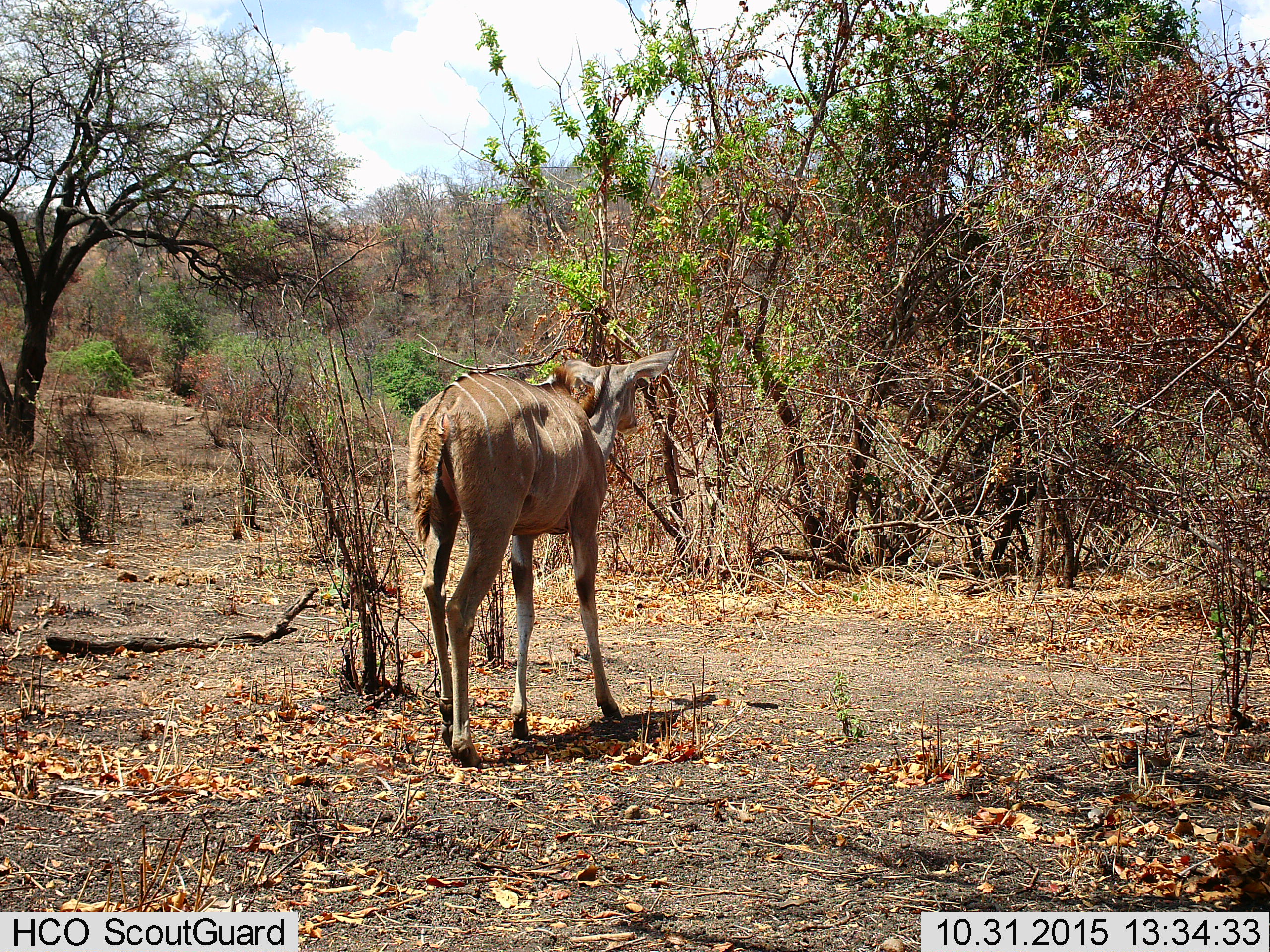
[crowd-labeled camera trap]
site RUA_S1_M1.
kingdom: Animalia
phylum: Chordata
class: Mammalia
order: Artiodactyla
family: Bovidae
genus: Tragelaphus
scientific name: Tragelaphus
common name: kudu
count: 1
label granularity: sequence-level